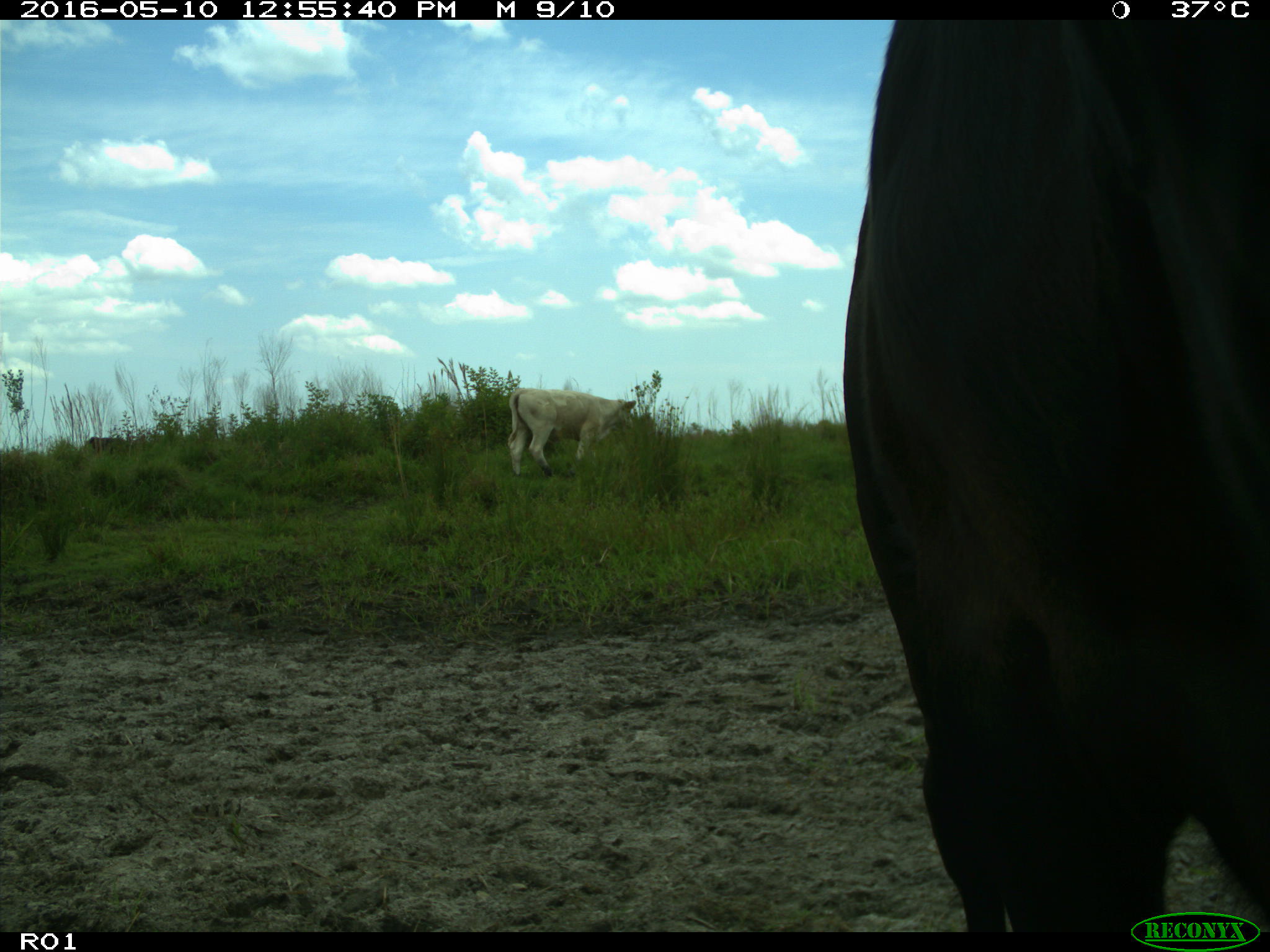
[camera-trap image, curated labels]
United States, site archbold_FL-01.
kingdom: Animalia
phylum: Chordata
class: Mammalia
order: Artiodactyla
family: Bovidae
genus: Bos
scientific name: Bos taurus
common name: domestic cow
Bos taurus (domestic cow).